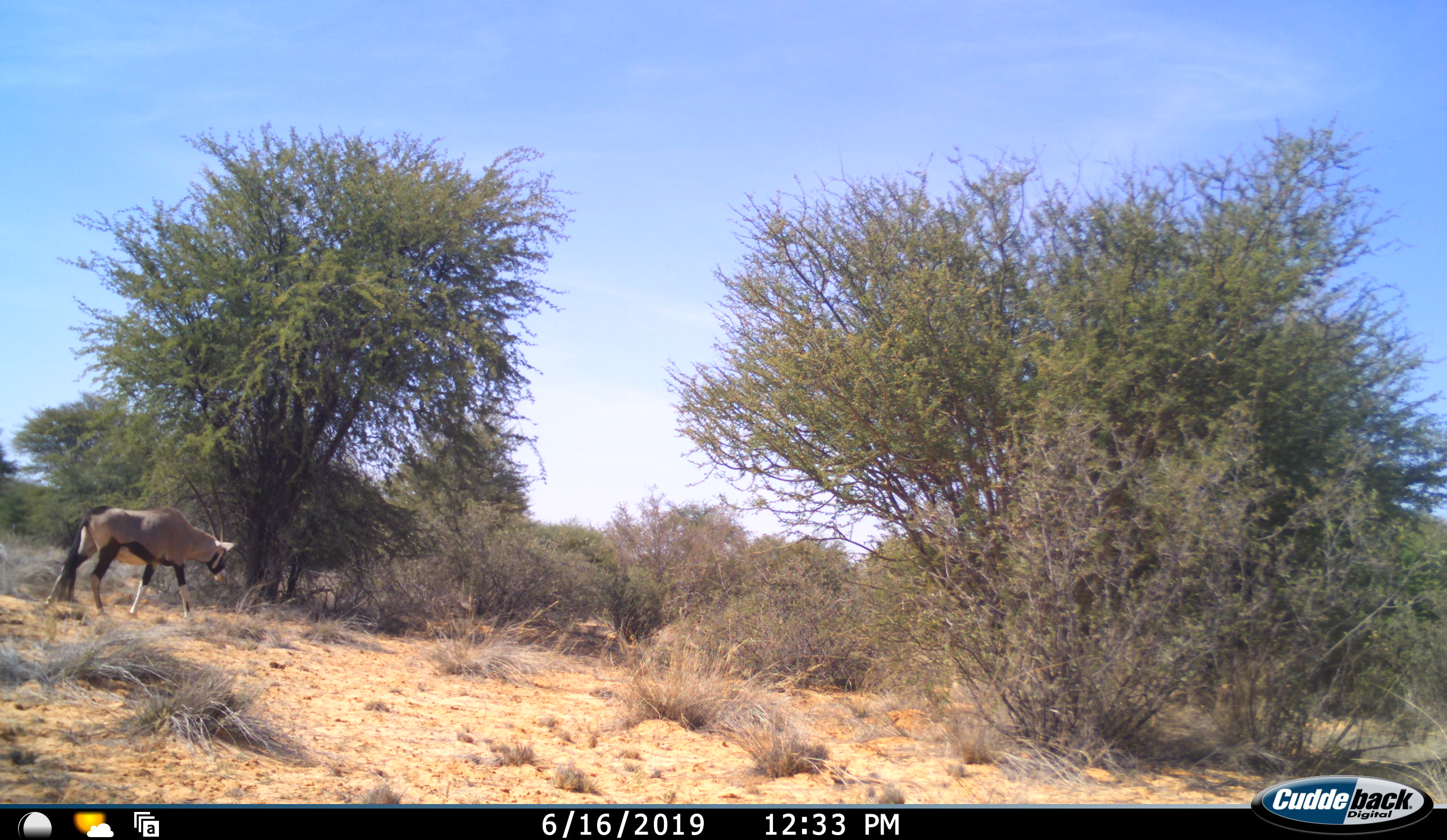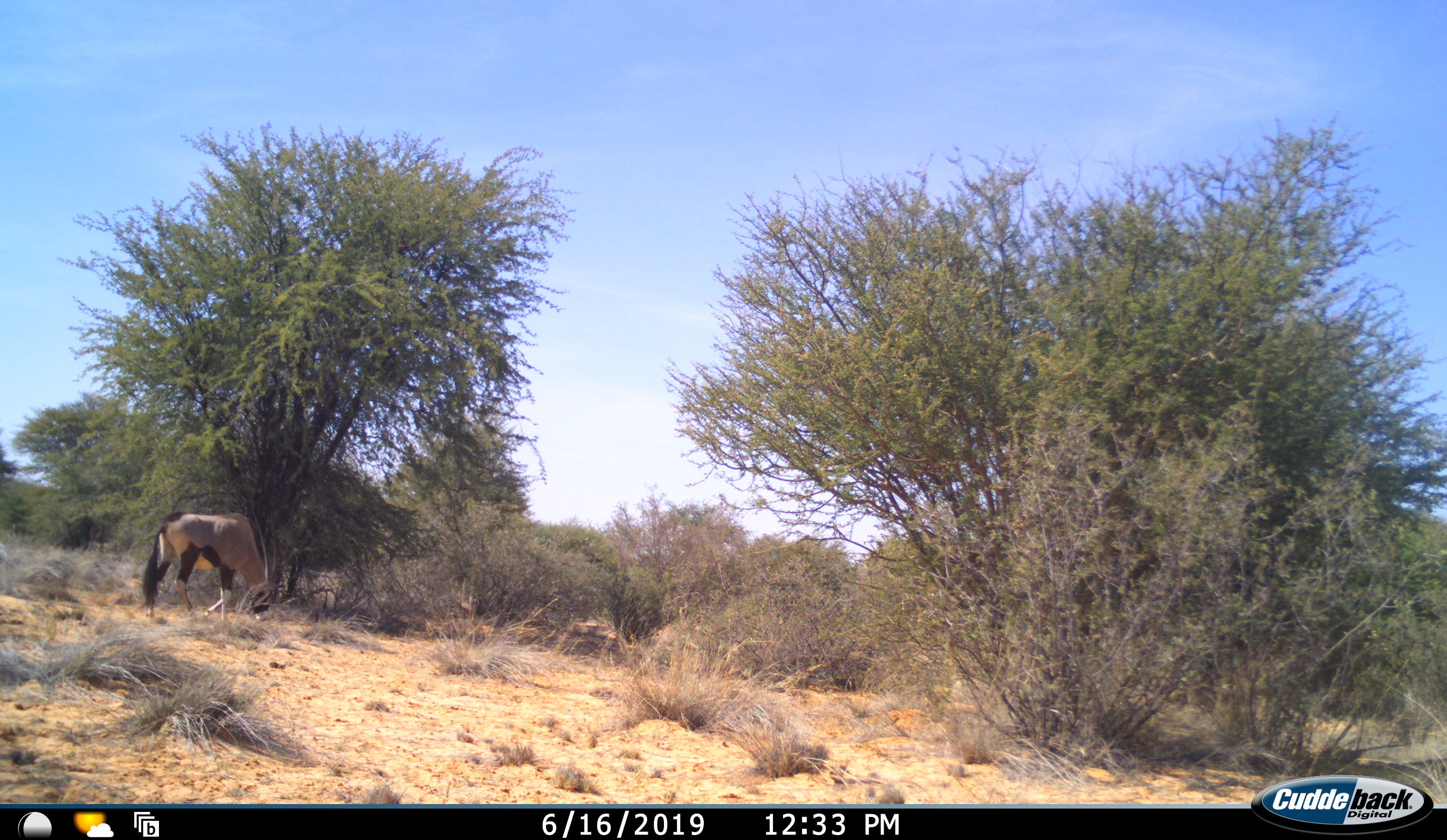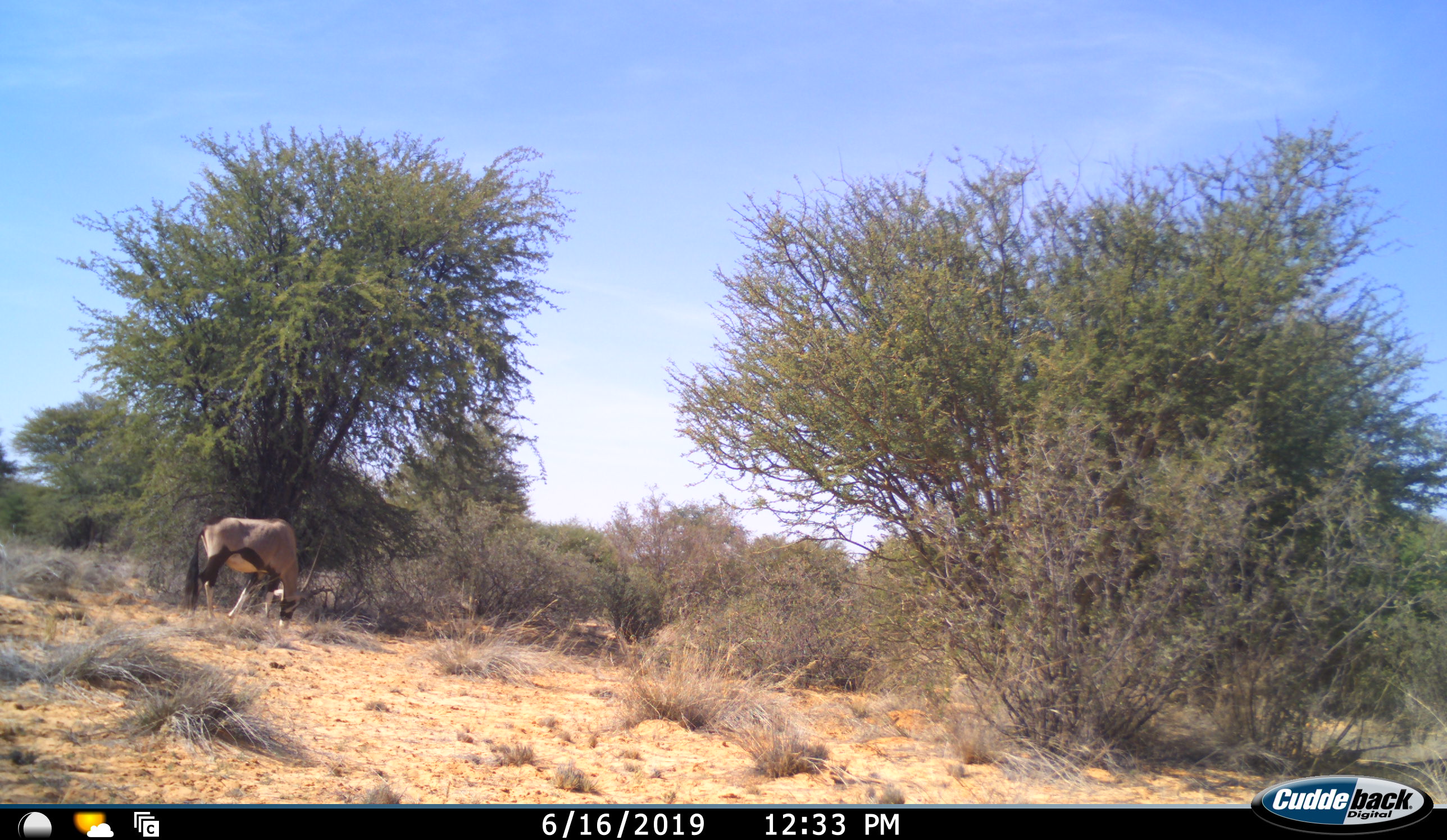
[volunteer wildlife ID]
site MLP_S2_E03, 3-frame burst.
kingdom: Animalia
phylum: Chordata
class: Mammalia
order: Artiodactyla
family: Bovidae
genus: Oryx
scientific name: Oryx gazella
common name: gemsbok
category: oryx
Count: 1.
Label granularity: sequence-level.